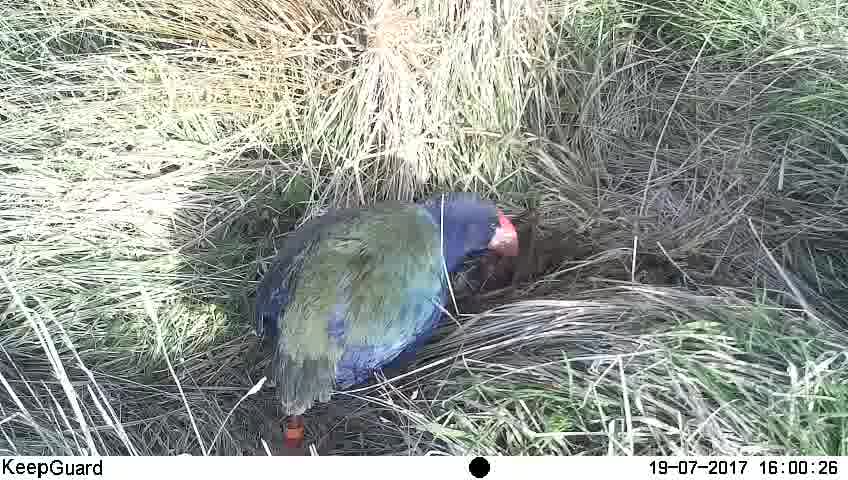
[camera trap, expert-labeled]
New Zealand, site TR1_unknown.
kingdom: Animalia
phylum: Chordata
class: Aves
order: Gruiformes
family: Rallidae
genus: Porphyrio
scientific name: Porphyrio mantelli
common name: takahe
Takahe (Porphyrio mantelli).